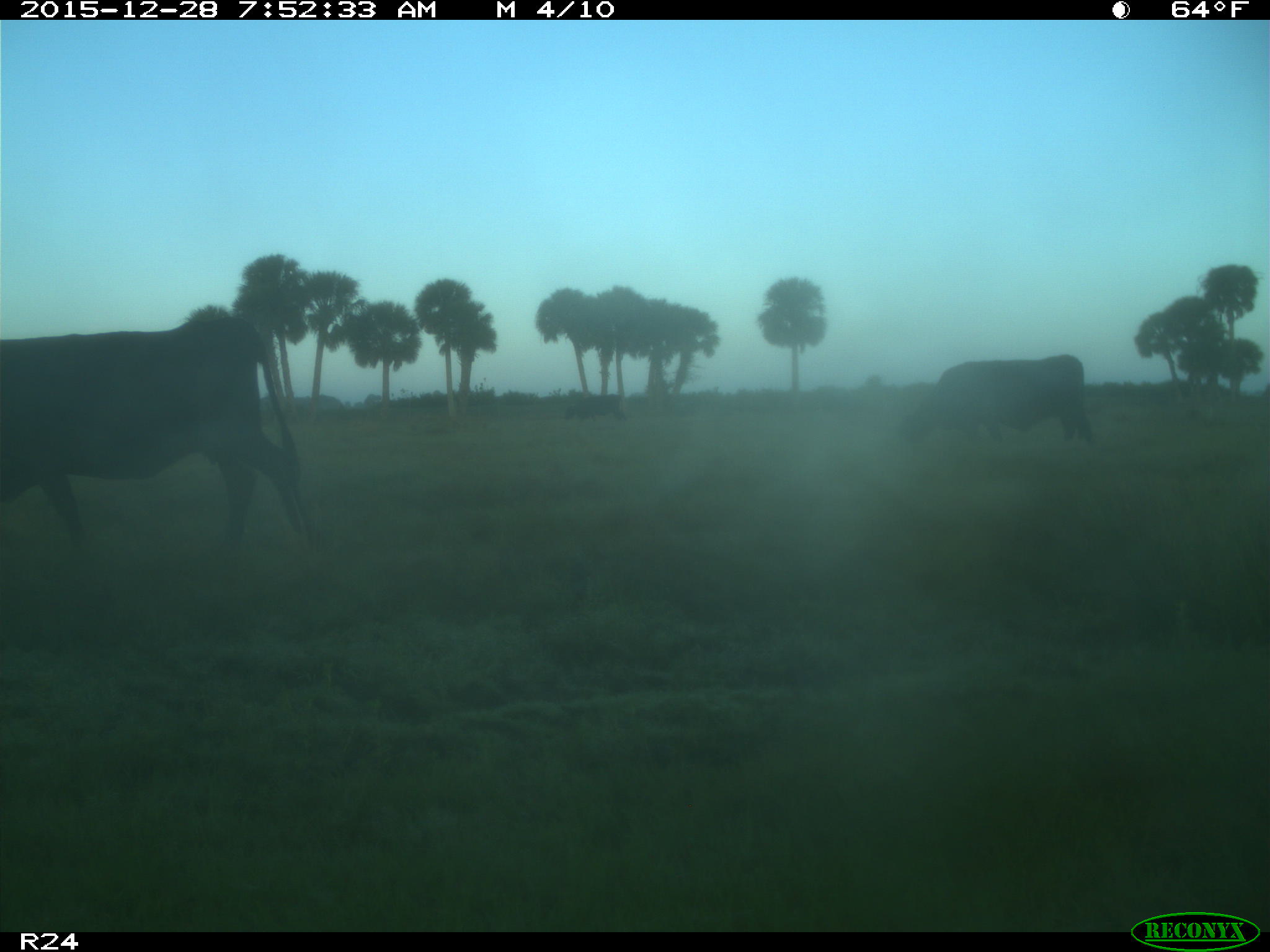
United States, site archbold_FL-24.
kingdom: Animalia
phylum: Chordata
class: Mammalia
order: Artiodactyla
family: Bovidae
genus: Bos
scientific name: Bos taurus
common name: domestic cow